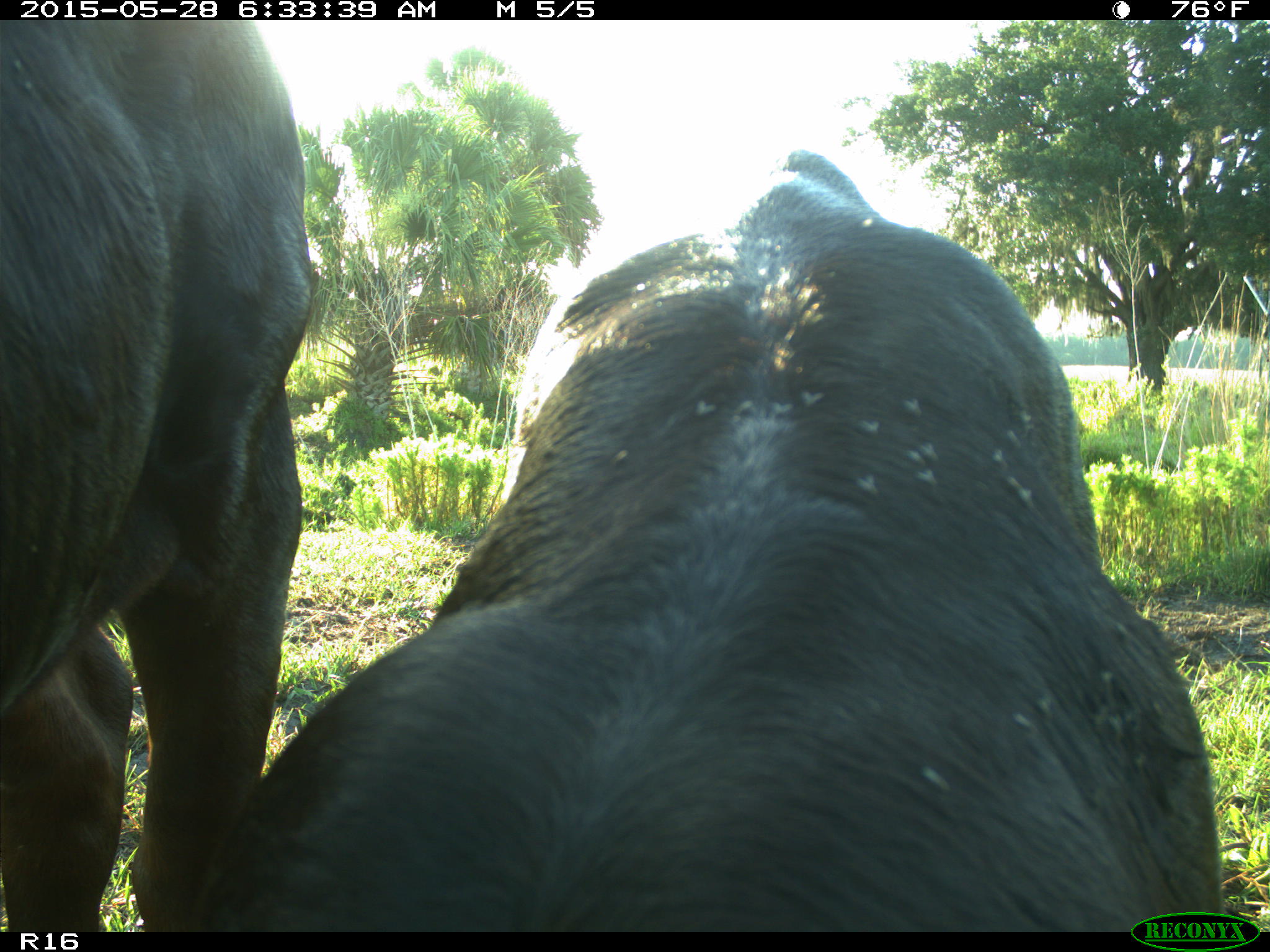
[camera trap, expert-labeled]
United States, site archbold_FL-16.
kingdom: Animalia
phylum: Chordata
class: Mammalia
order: Artiodactyla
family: Bovidae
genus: Bos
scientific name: Bos taurus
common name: domestic cow